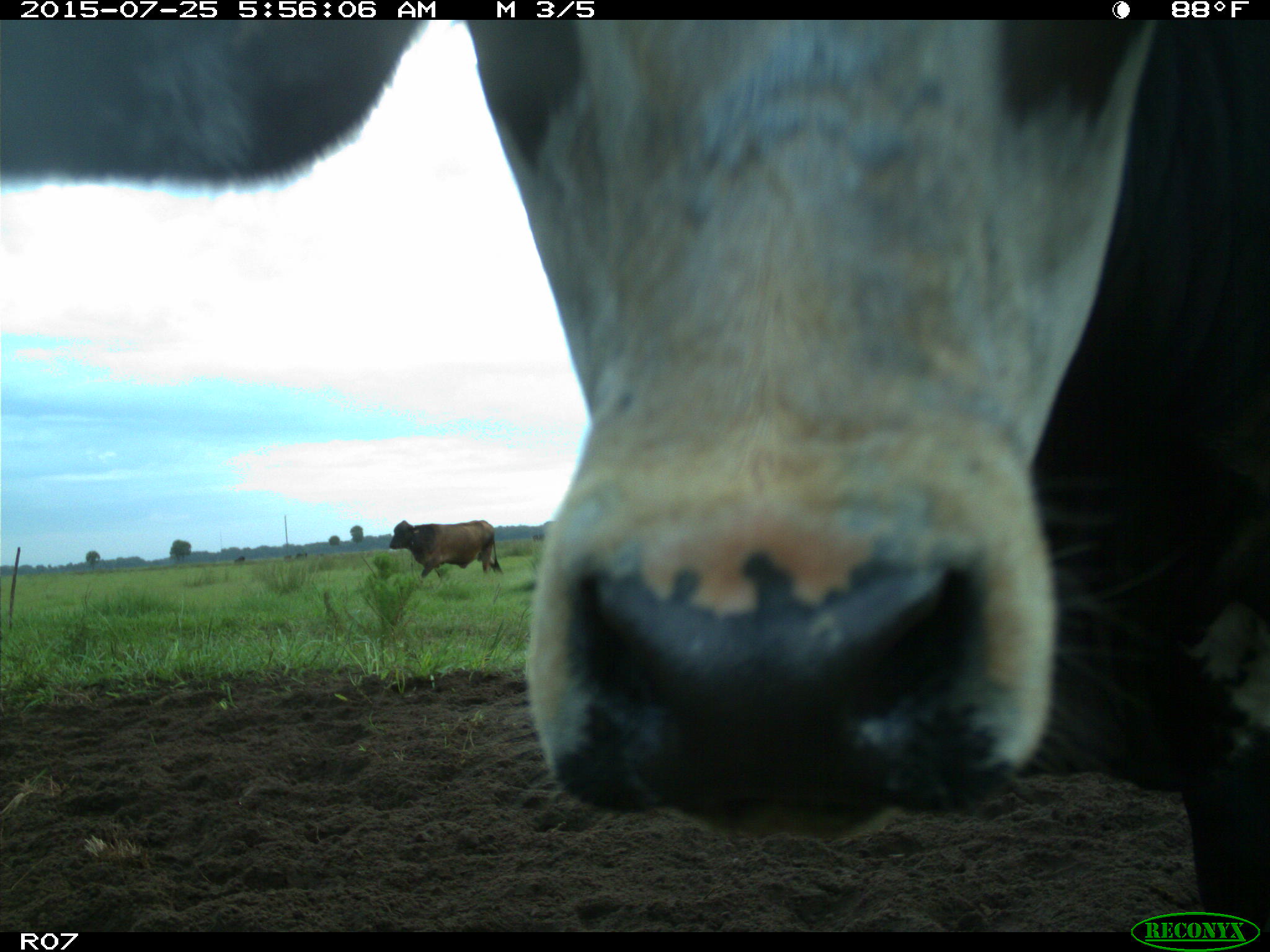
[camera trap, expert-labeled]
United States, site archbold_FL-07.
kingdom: Animalia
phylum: Chordata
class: Mammalia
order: Artiodactyla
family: Bovidae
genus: Bos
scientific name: Bos taurus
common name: domestic cow